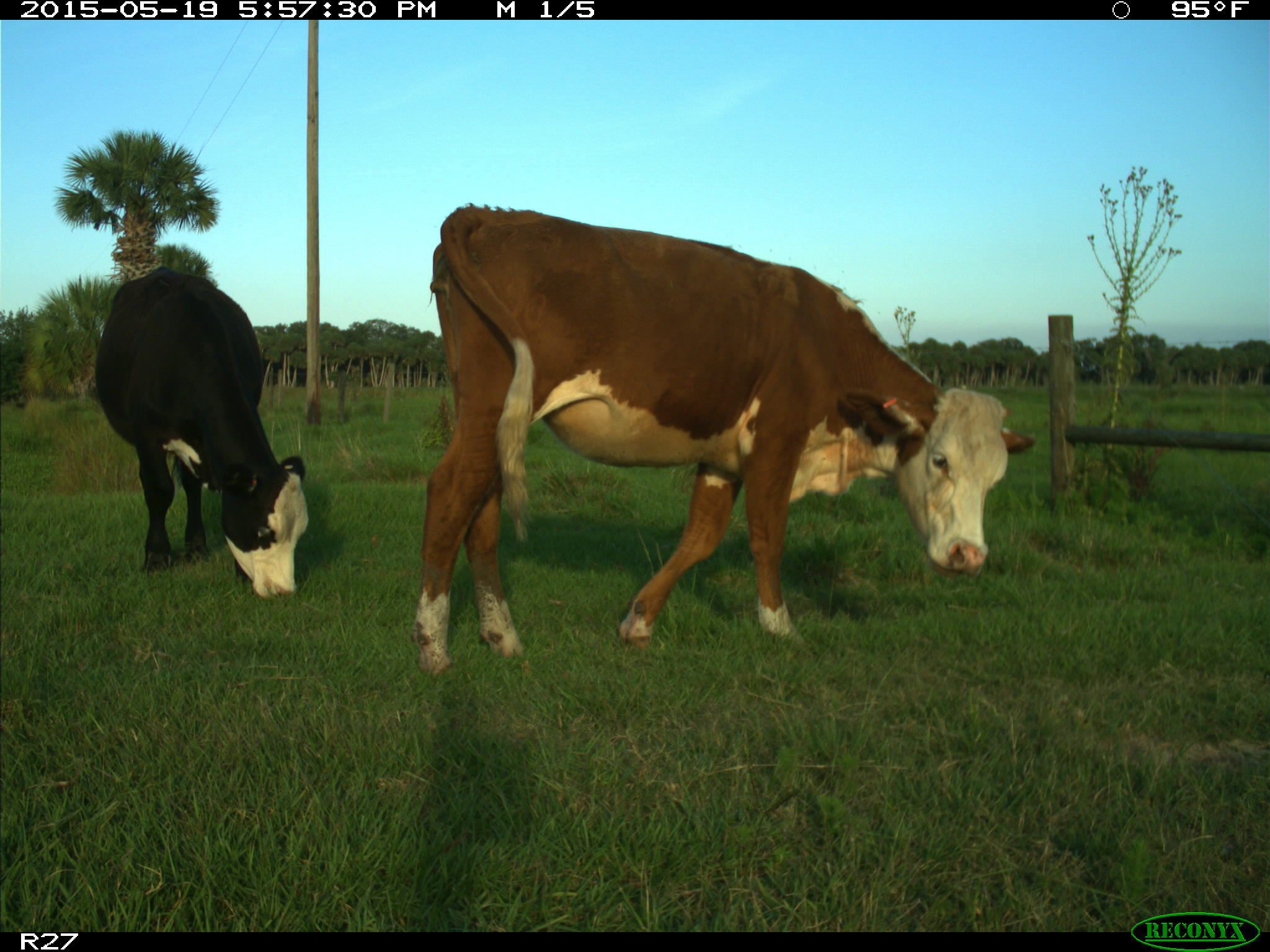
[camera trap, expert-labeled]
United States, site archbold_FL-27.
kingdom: Animalia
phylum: Chordata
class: Mammalia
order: Artiodactyla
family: Bovidae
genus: Bos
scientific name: Bos taurus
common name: domestic cow